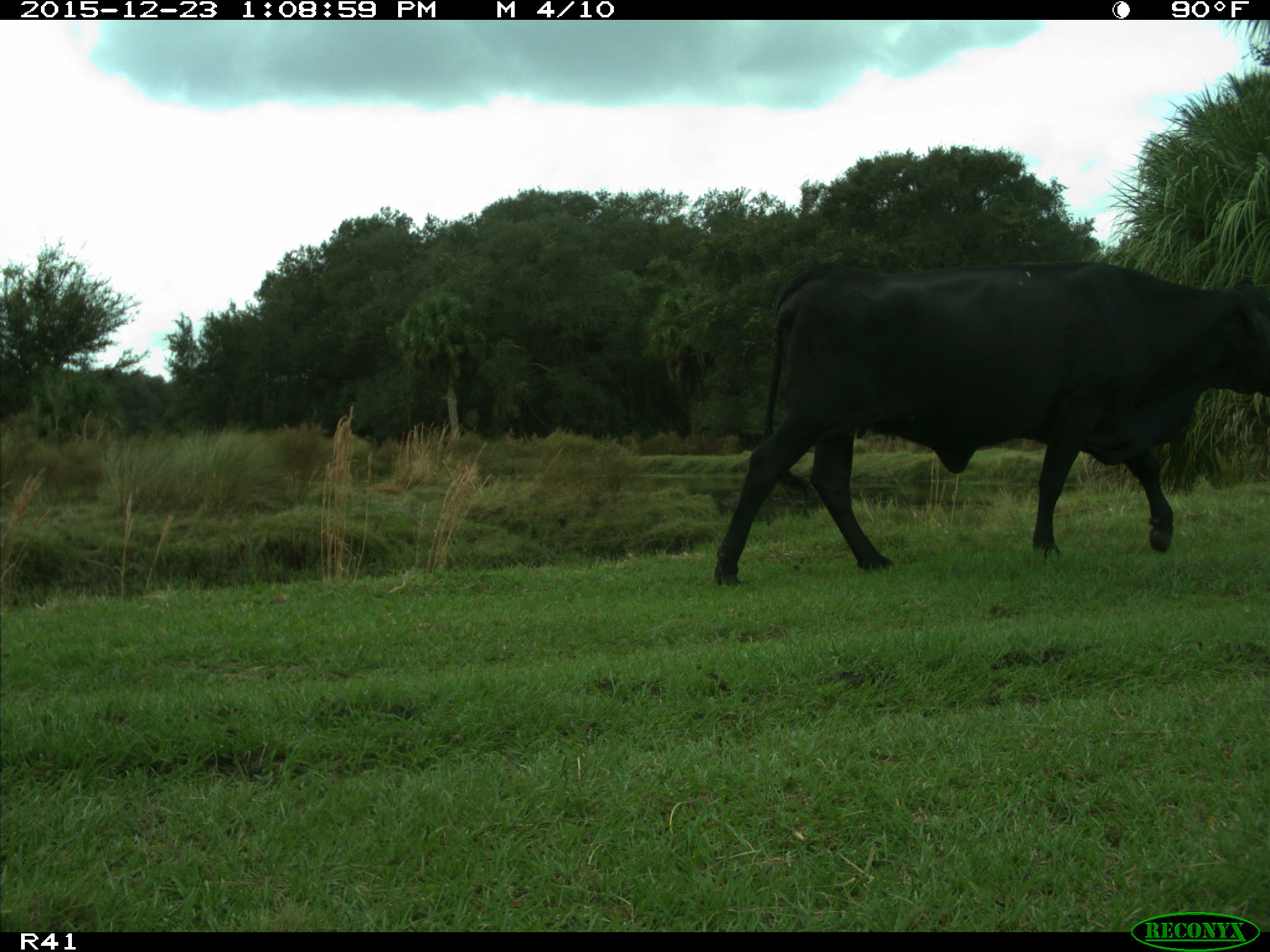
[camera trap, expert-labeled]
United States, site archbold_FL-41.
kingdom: Animalia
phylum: Chordata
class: Mammalia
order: Artiodactyla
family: Bovidae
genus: Bos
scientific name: Bos taurus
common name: domestic cow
Bos taurus (domestic cow).